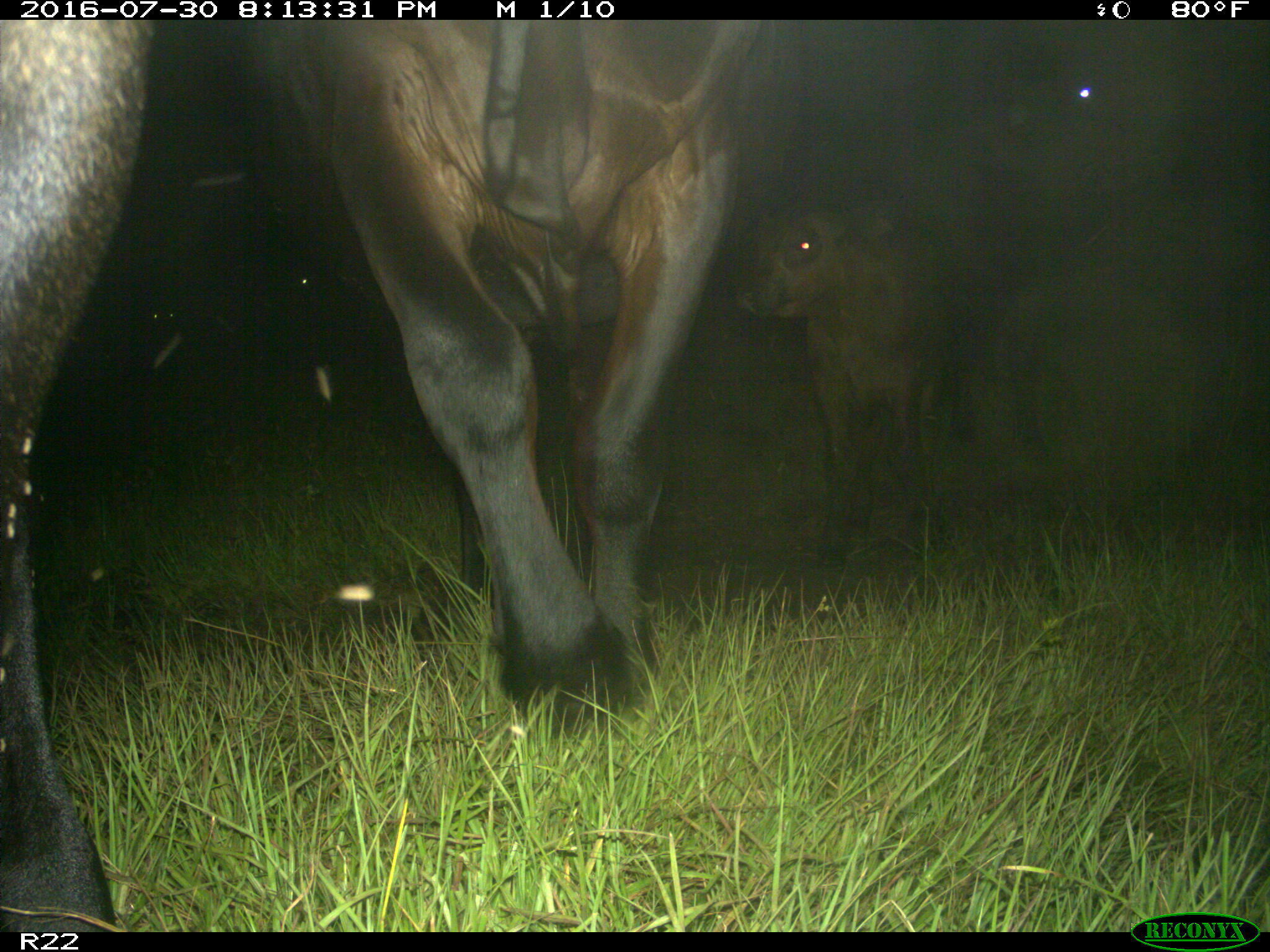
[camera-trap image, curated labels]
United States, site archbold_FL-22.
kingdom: Animalia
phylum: Chordata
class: Mammalia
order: Artiodactyla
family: Bovidae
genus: Bos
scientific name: Bos taurus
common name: domestic cow